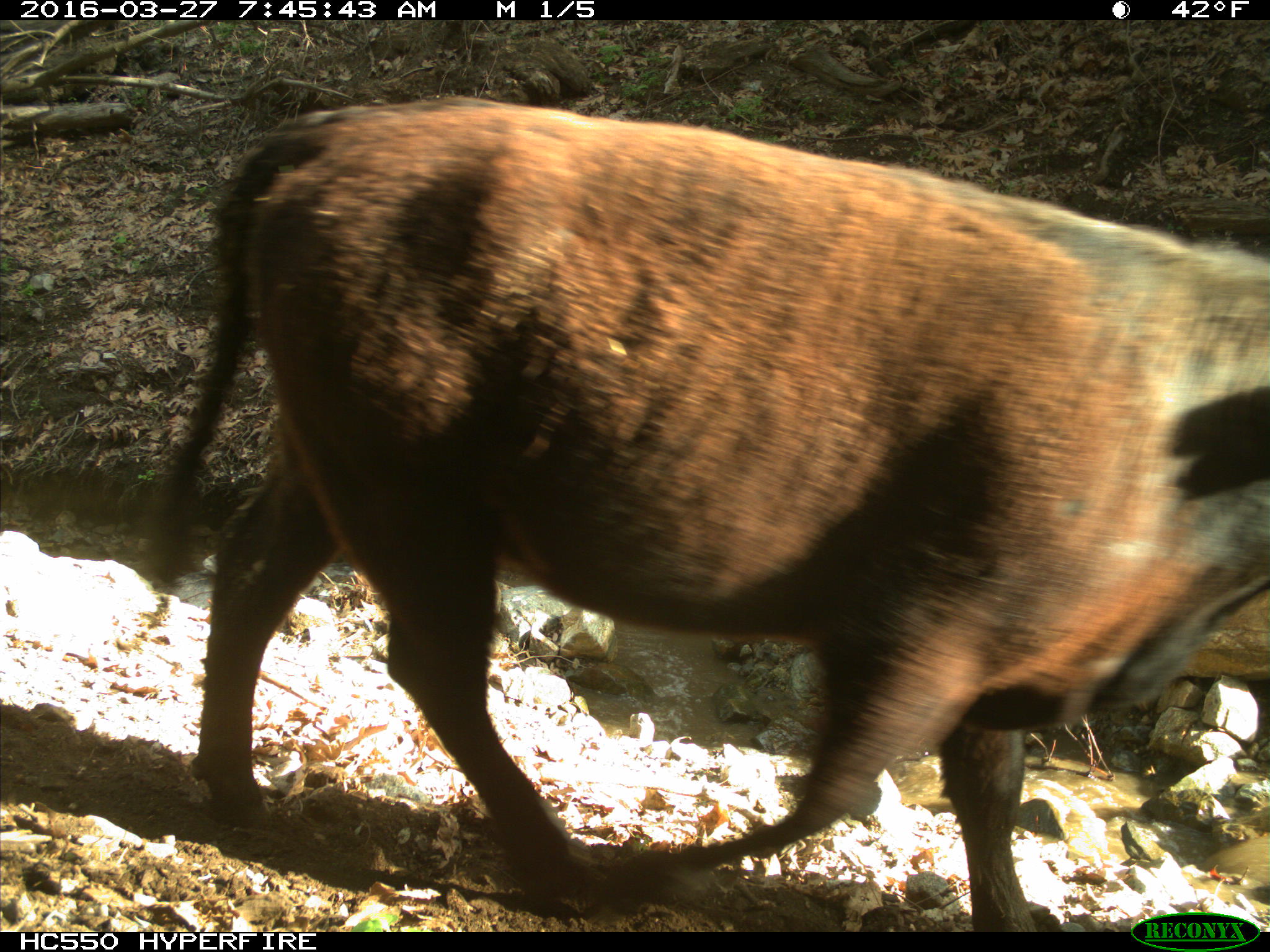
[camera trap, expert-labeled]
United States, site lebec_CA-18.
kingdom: Animalia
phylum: Chordata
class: Mammalia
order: Artiodactyla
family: Bovidae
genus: Bos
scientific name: Bos taurus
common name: domestic cow